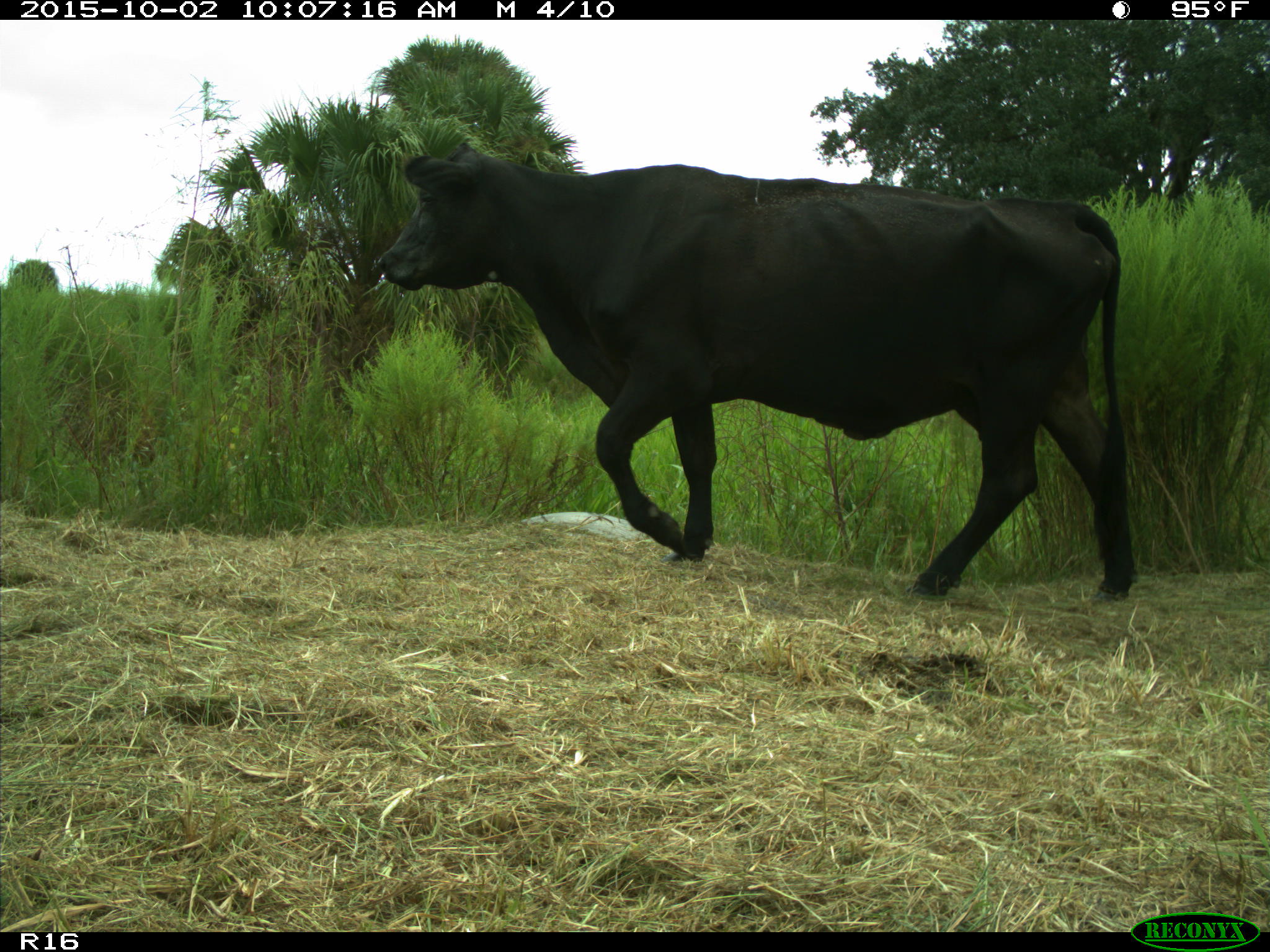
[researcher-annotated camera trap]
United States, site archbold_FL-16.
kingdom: Animalia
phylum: Chordata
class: Mammalia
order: Artiodactyla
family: Bovidae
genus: Bos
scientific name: Bos taurus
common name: domestic cow